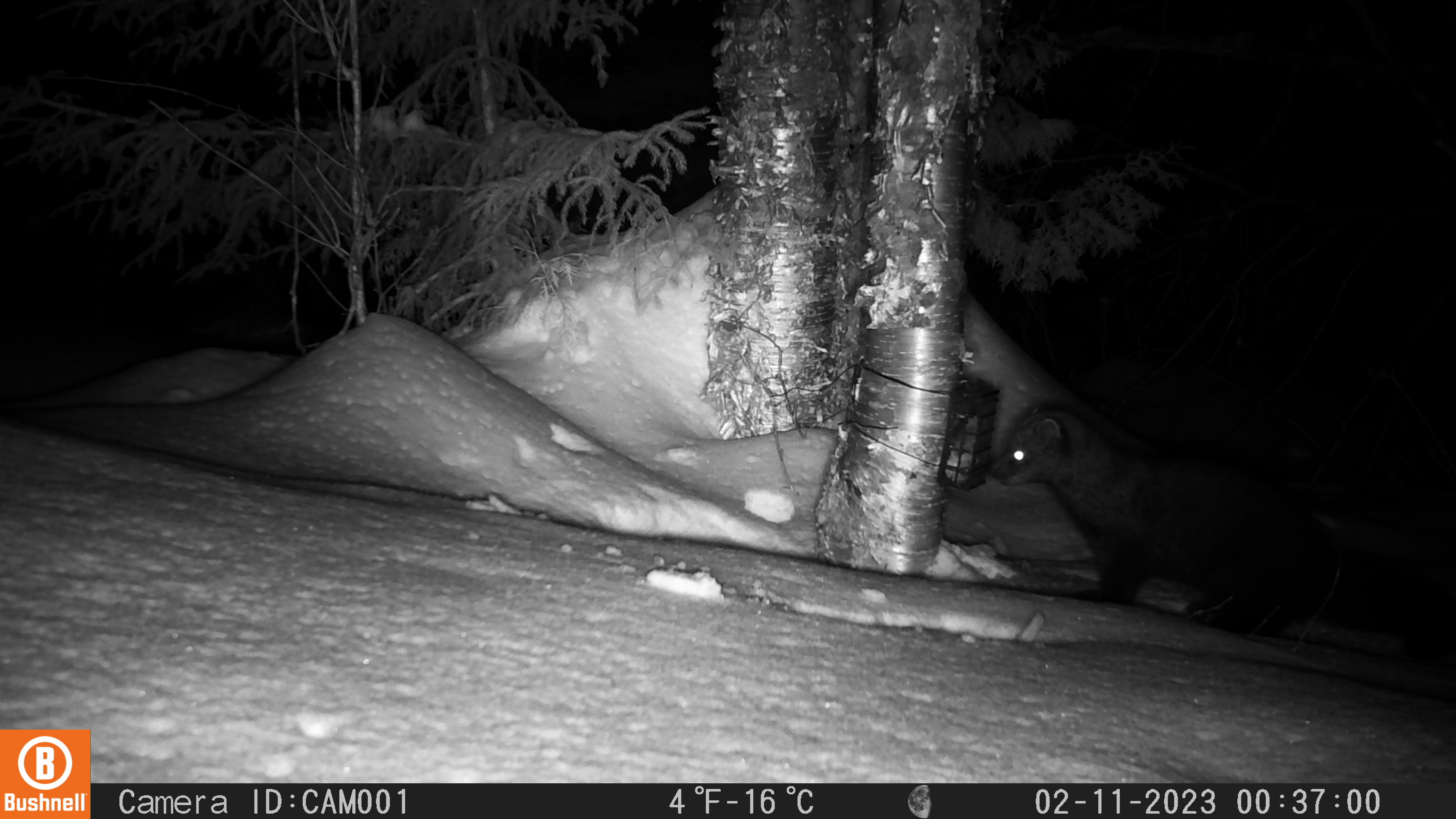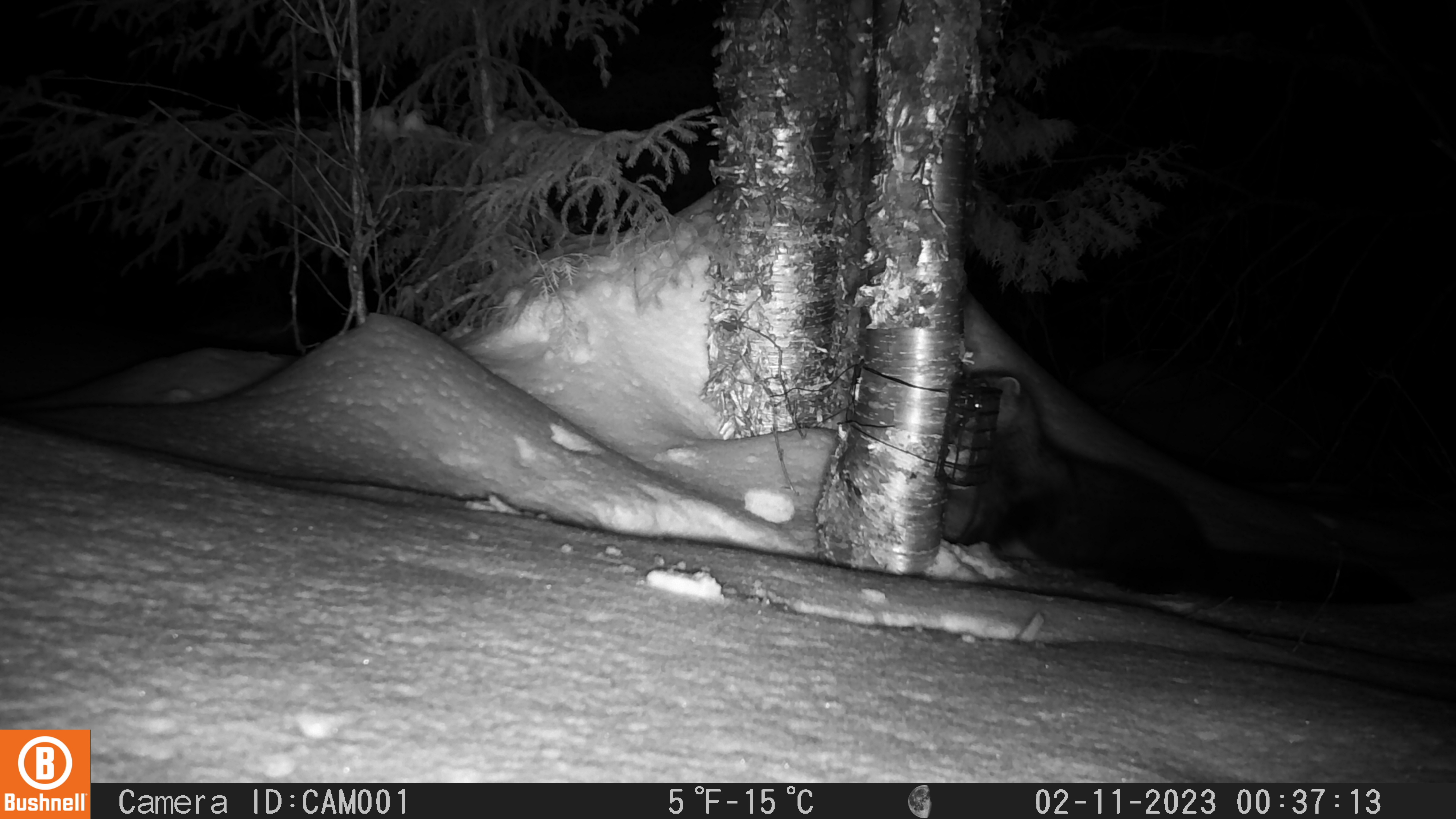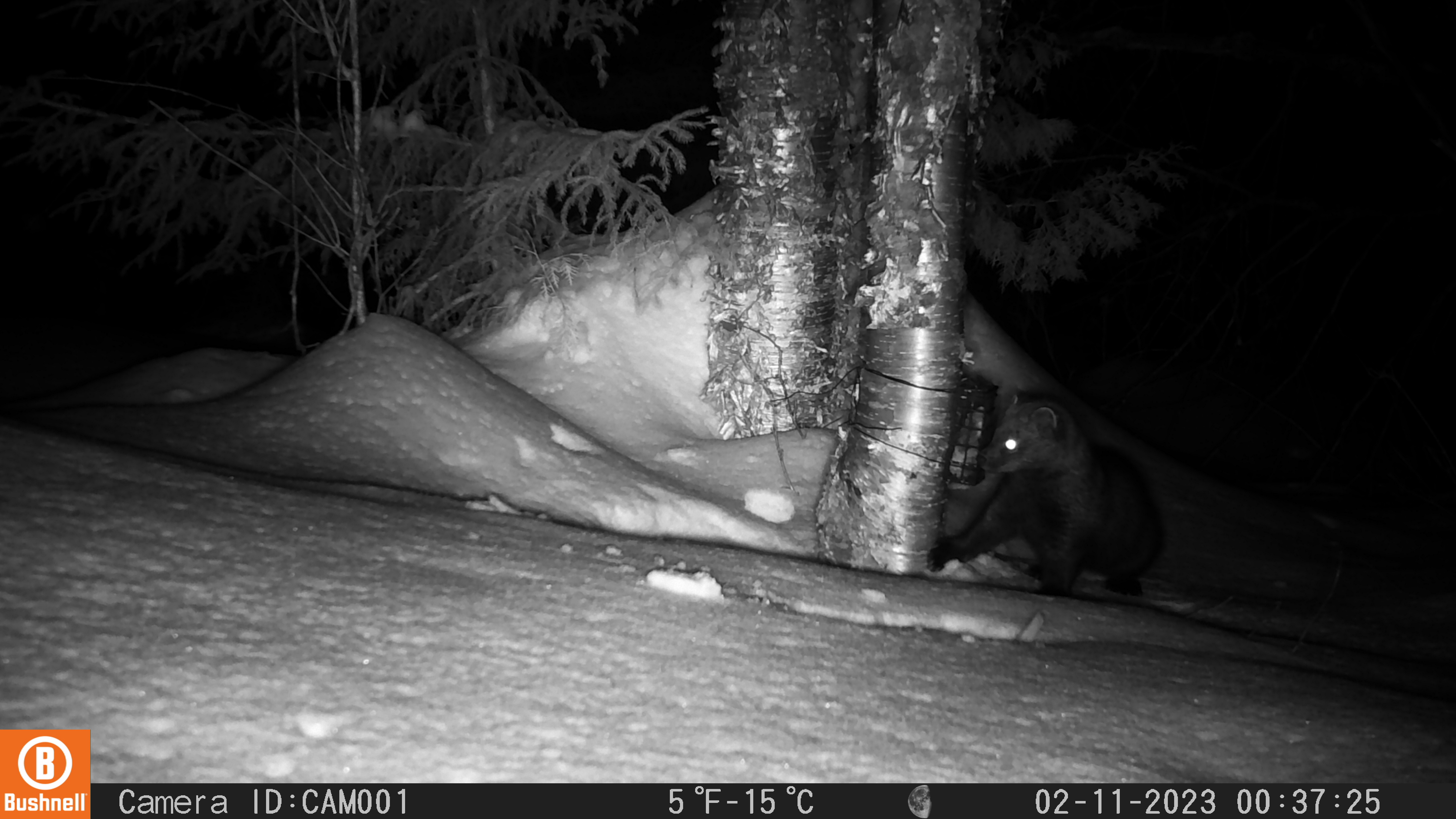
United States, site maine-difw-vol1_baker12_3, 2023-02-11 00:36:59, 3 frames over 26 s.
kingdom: Animalia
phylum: Chordata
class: Mammalia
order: Carnivora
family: Mustelidae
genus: Pekania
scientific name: Pekania pennanti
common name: fisher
Fisher (Pekania pennanti).